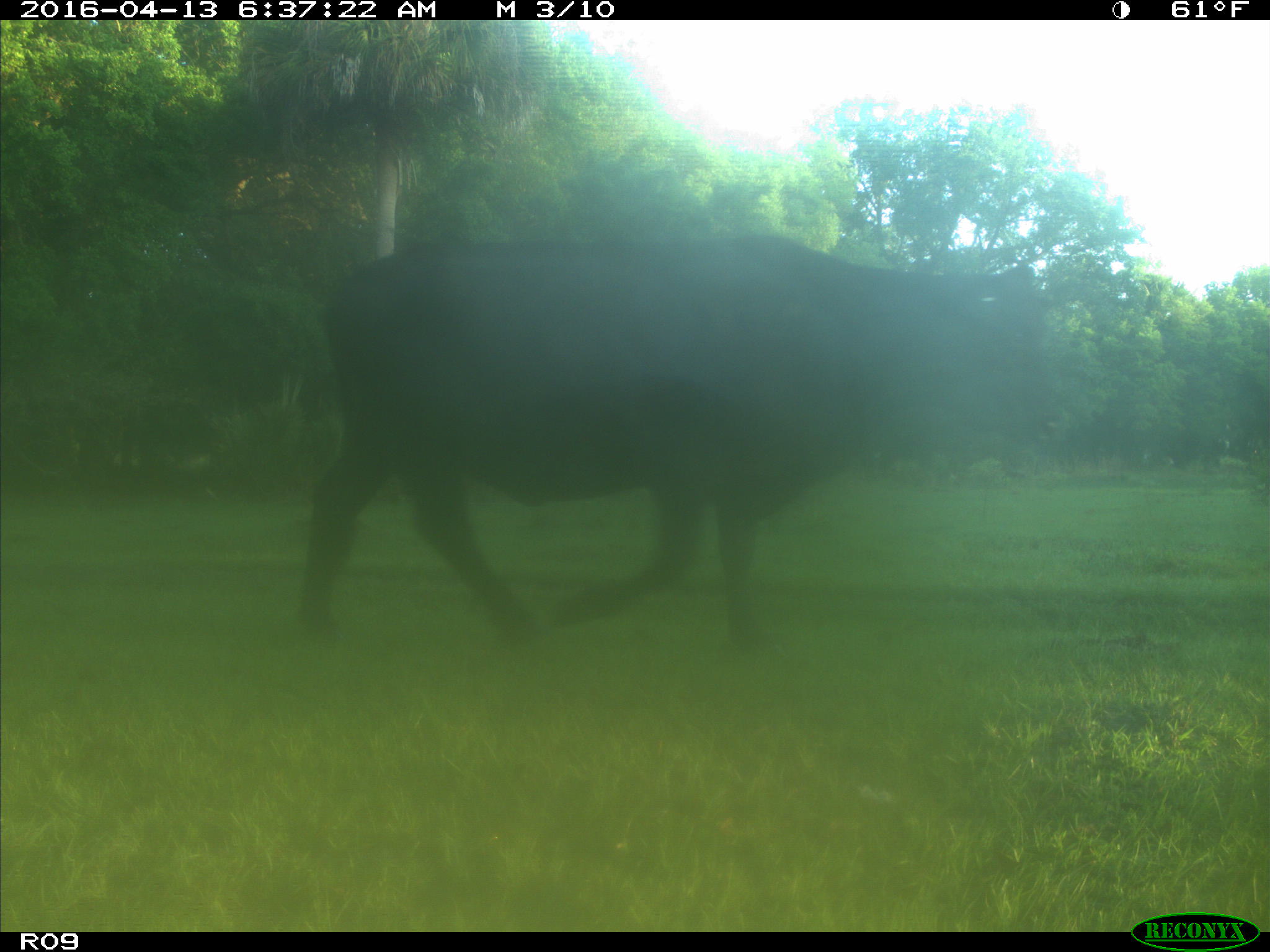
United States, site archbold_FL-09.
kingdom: Animalia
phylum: Chordata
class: Mammalia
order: Artiodactyla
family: Bovidae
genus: Bos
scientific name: Bos taurus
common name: domestic cow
Bos taurus (domestic cow).